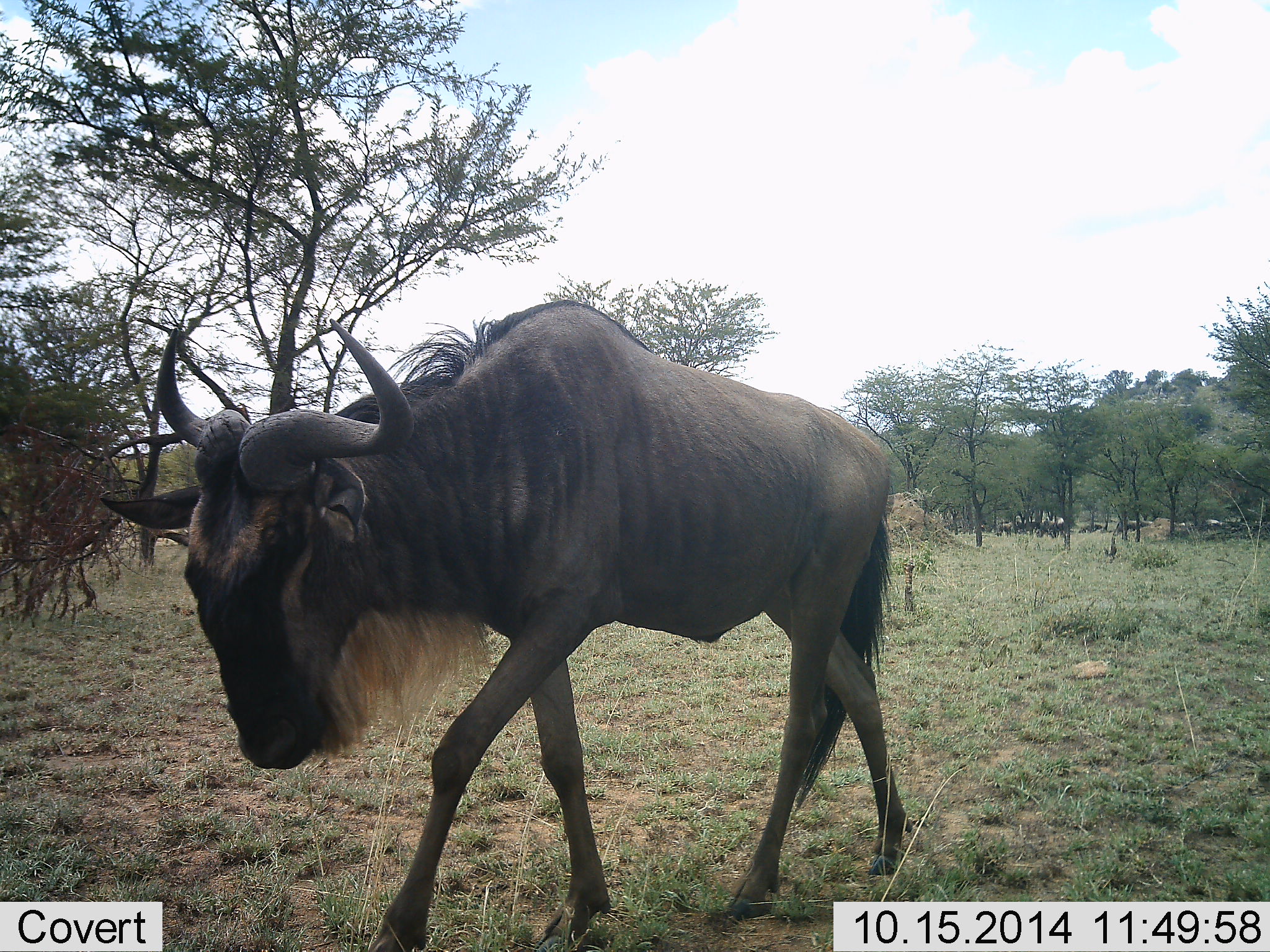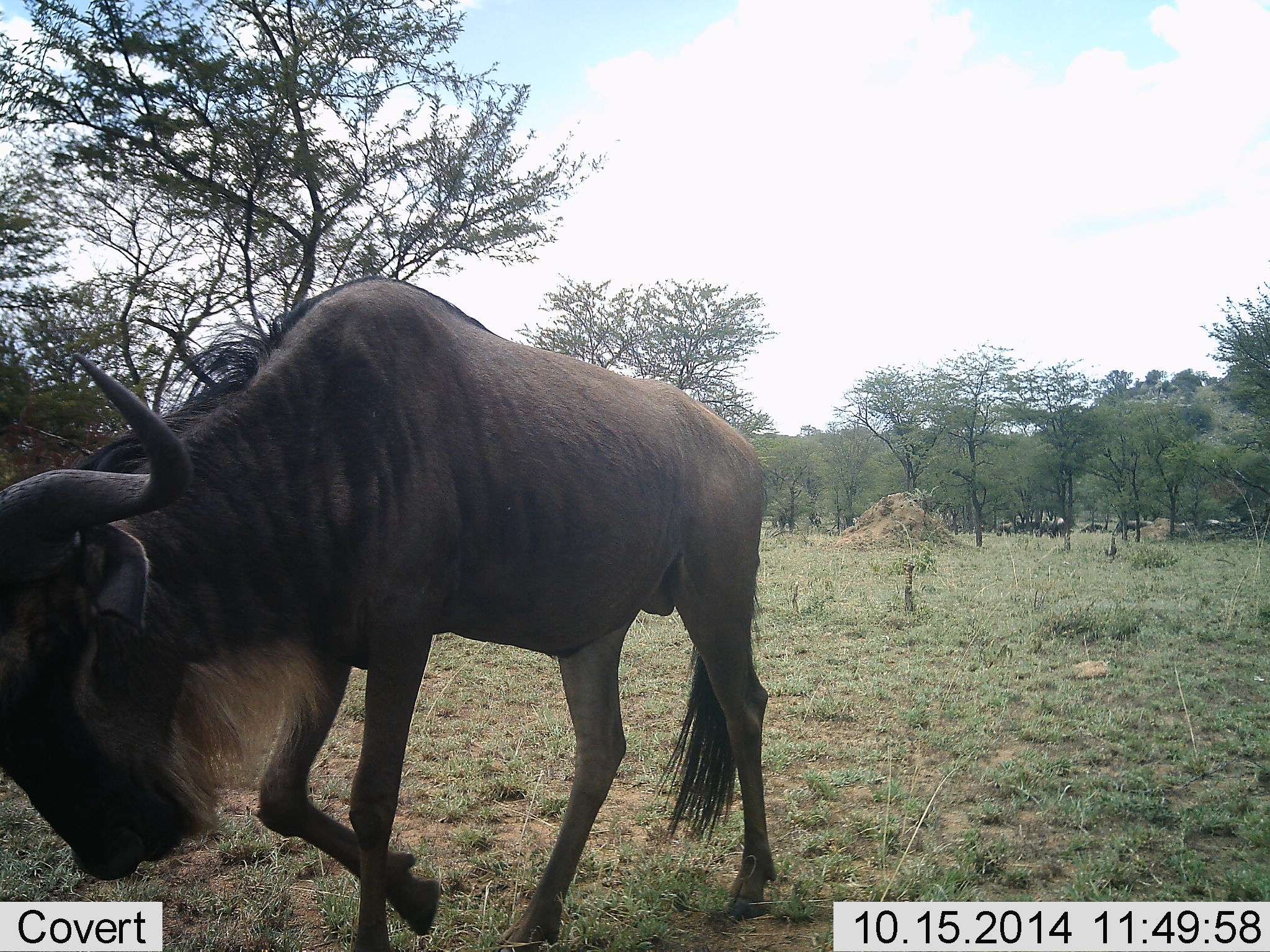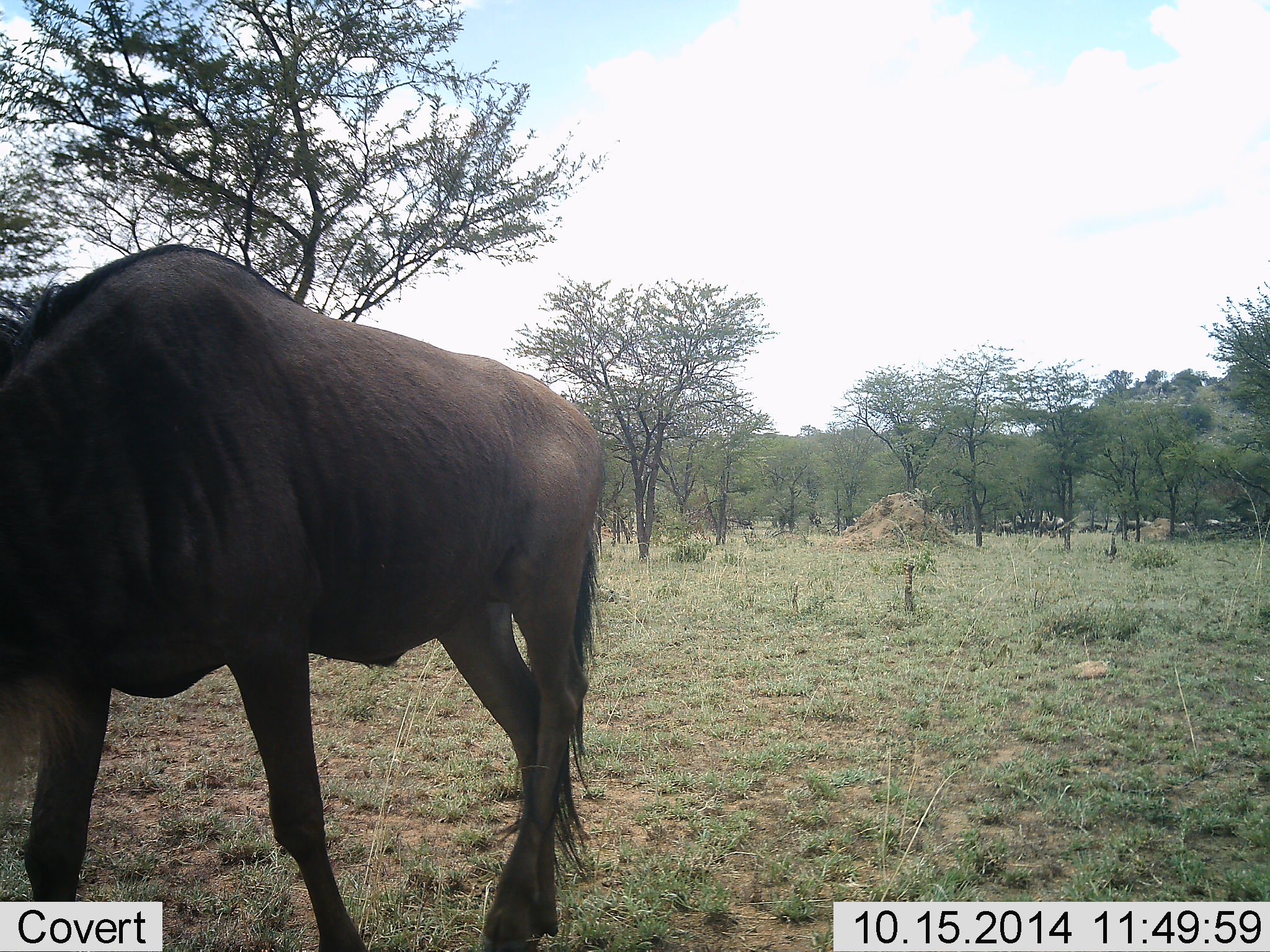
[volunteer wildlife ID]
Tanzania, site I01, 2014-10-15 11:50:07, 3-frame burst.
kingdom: Animalia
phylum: Chordata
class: Mammalia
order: Artiodactyla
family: Bovidae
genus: Connochaetes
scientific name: Connochaetes taurinus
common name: blue wildebeest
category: wildebeest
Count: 1.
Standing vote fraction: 10%.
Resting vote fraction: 0%.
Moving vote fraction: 100%.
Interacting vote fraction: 0%.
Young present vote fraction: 0%.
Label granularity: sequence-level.